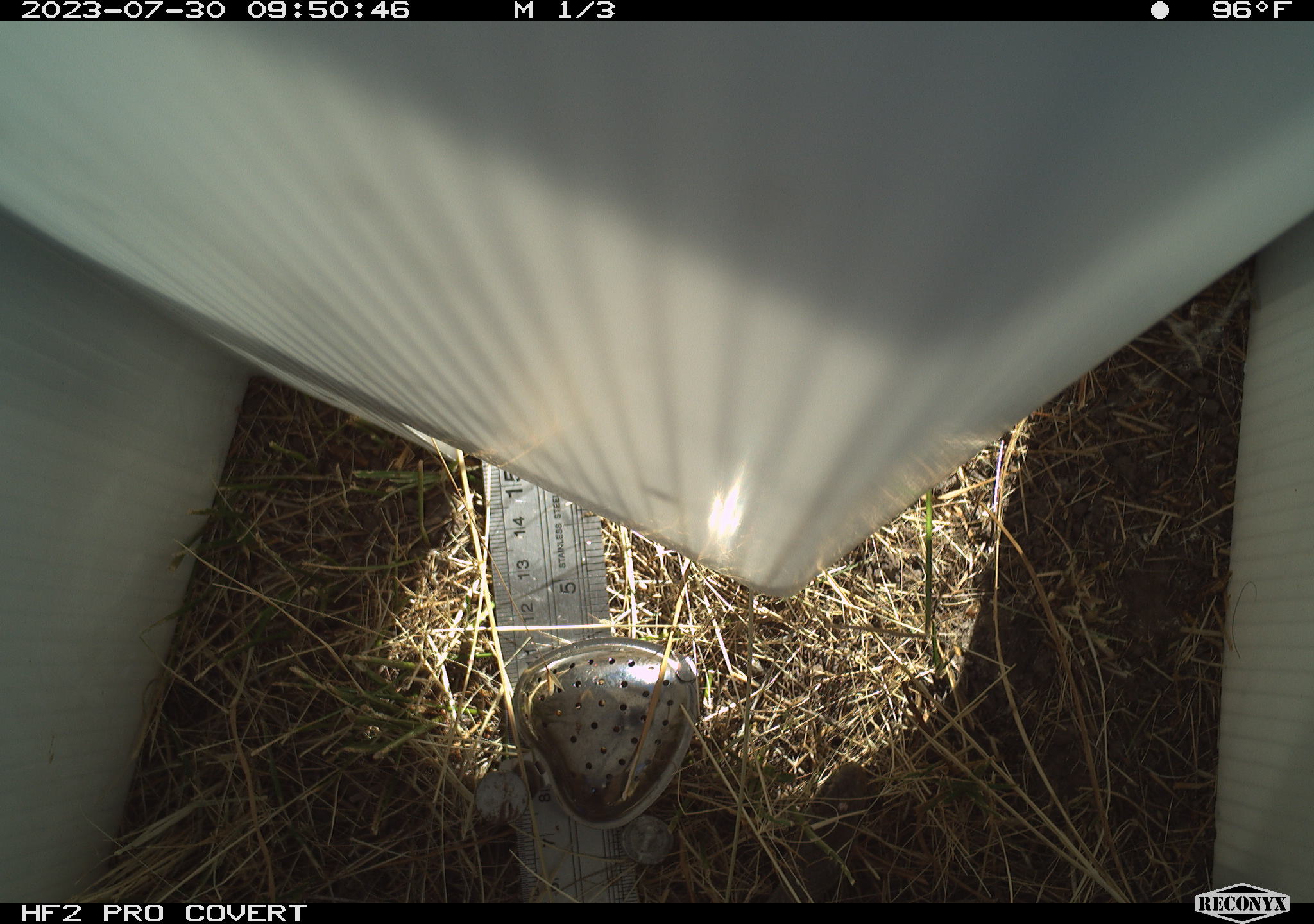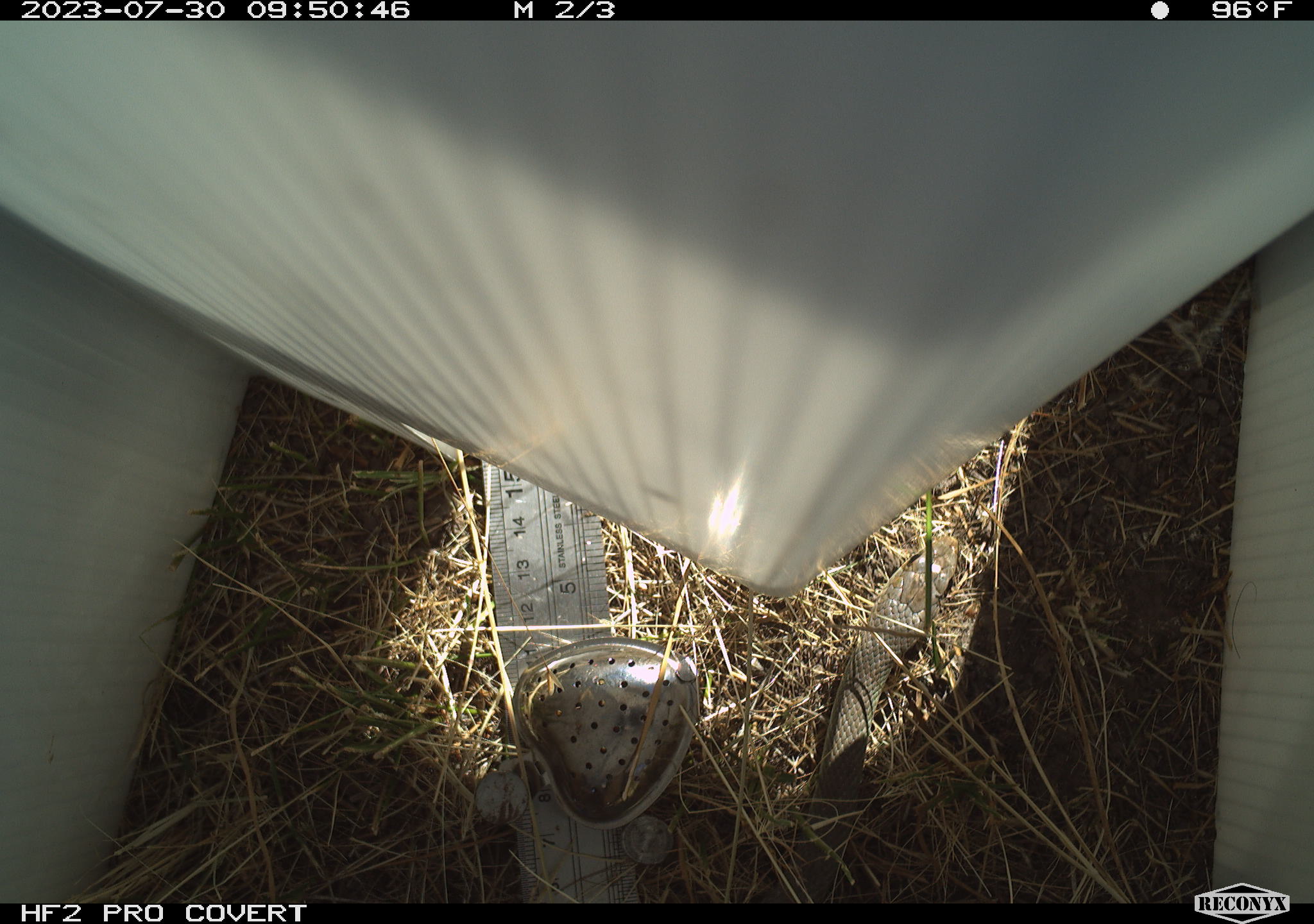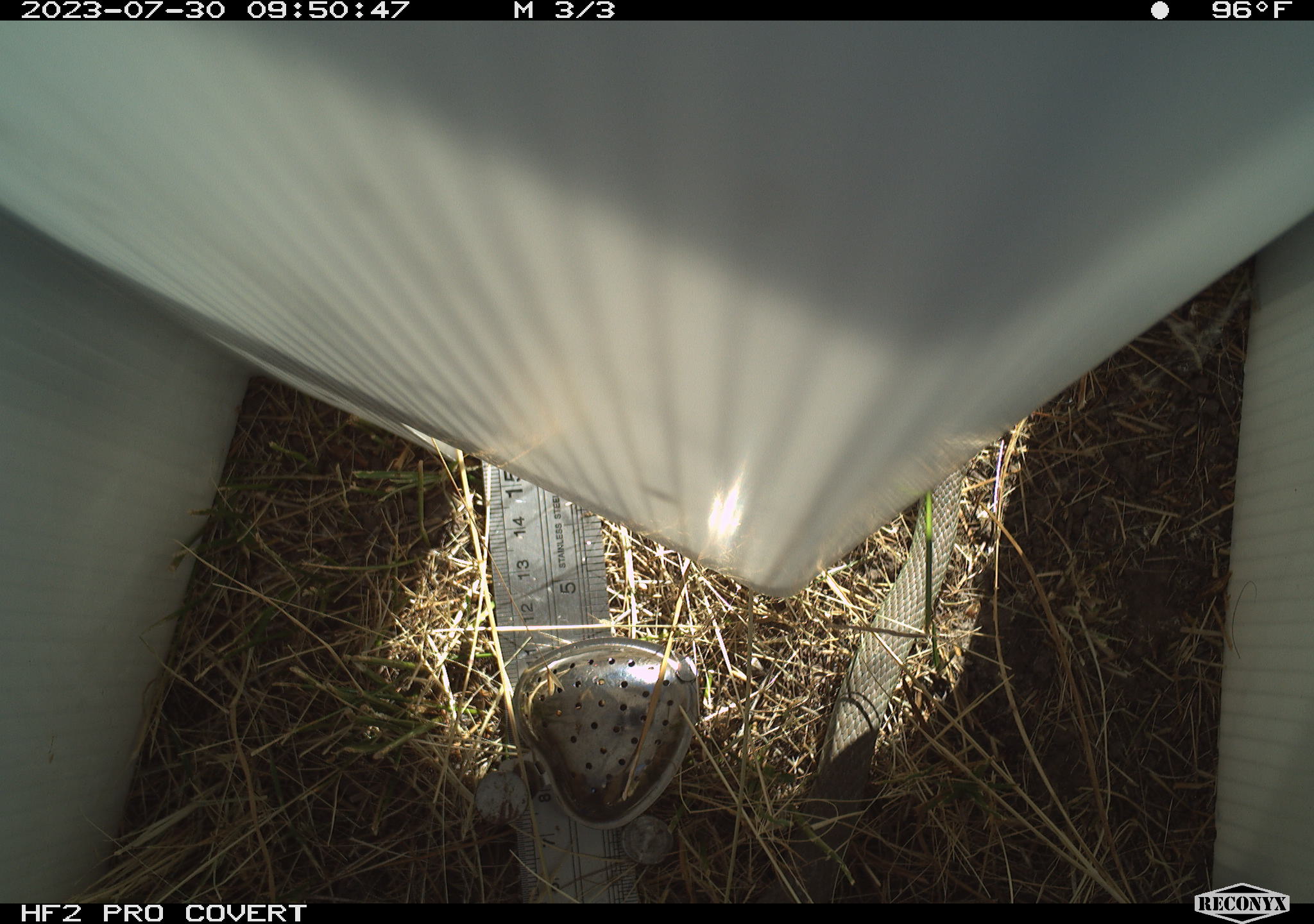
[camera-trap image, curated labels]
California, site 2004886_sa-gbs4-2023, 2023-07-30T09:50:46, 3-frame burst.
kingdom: Animalia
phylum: Chordata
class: Reptilia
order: Squamata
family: Colubridae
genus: Coluber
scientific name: Coluber constrictor mormon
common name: western yellow-bellied racer